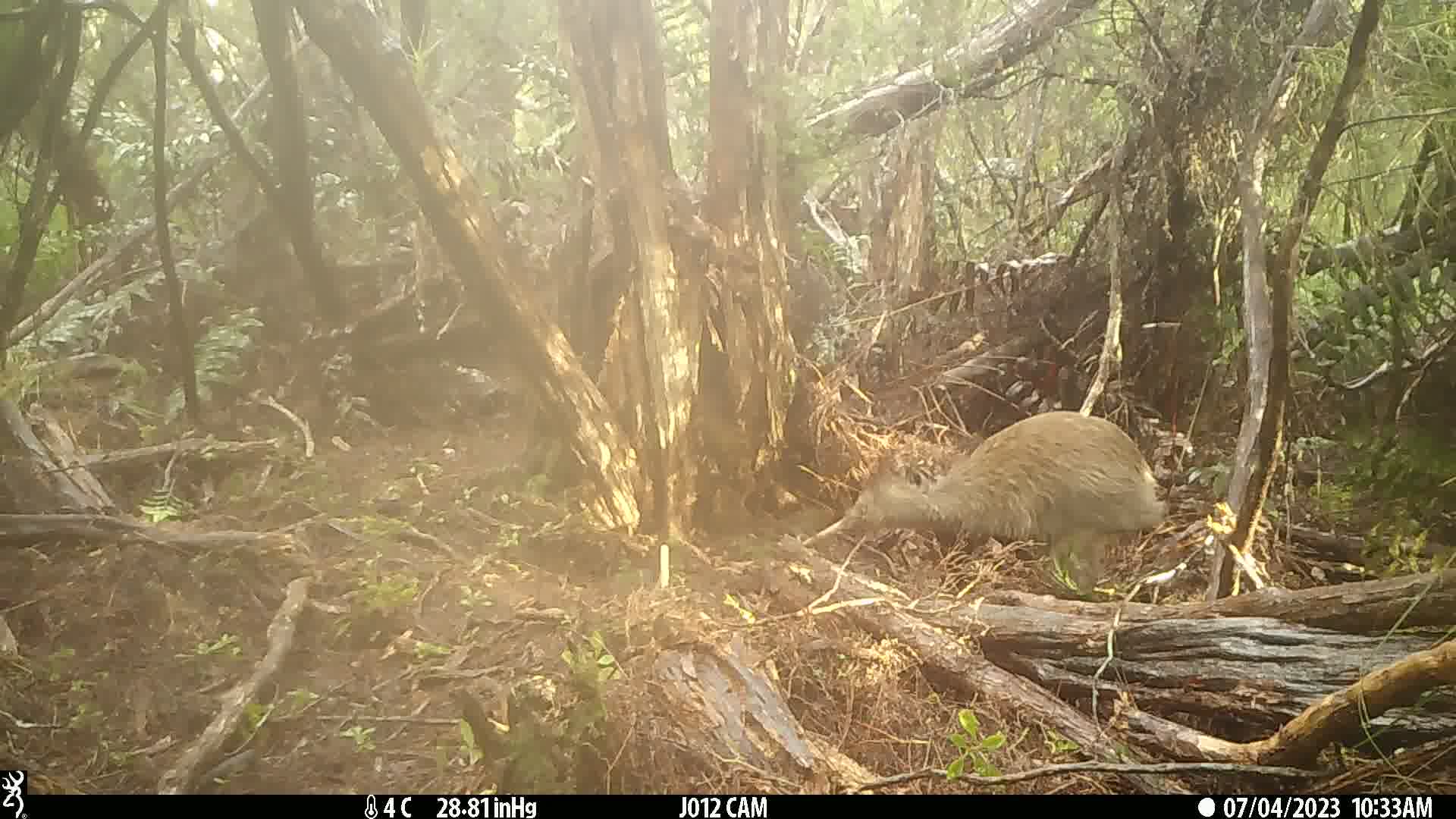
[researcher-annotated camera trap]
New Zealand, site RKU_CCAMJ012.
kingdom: Animalia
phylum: Chordata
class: Aves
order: Apterygiformes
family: Apterygidae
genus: Apteryx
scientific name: Apteryx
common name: kiwi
Kiwi (Apteryx).